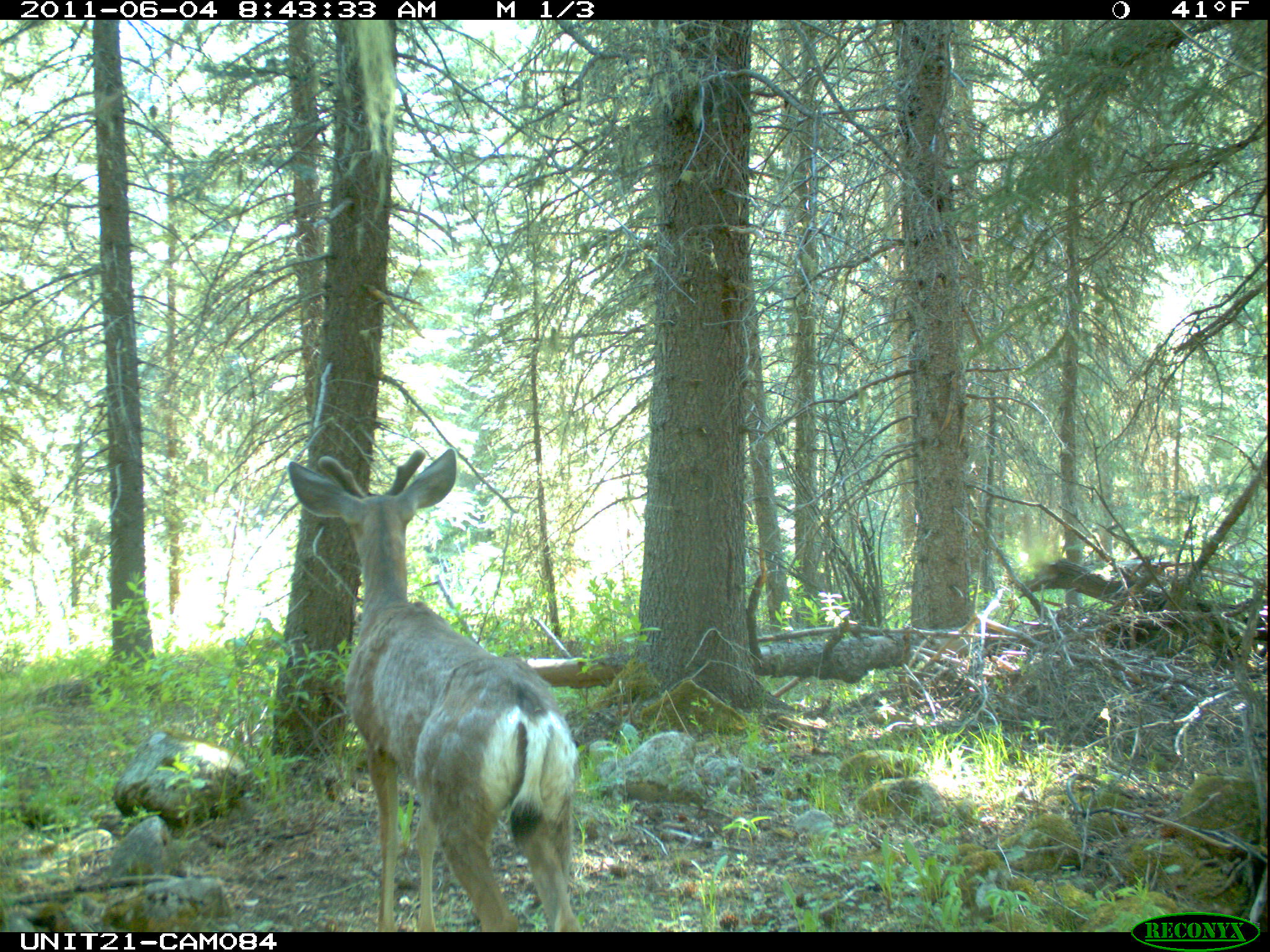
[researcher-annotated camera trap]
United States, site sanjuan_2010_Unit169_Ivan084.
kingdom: Animalia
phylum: Chordata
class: Mammalia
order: Artiodactyla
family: Cervidae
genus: Odocoileus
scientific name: Odocoileus hemionus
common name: mule deer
Odocoileus hemionus (mule deer).